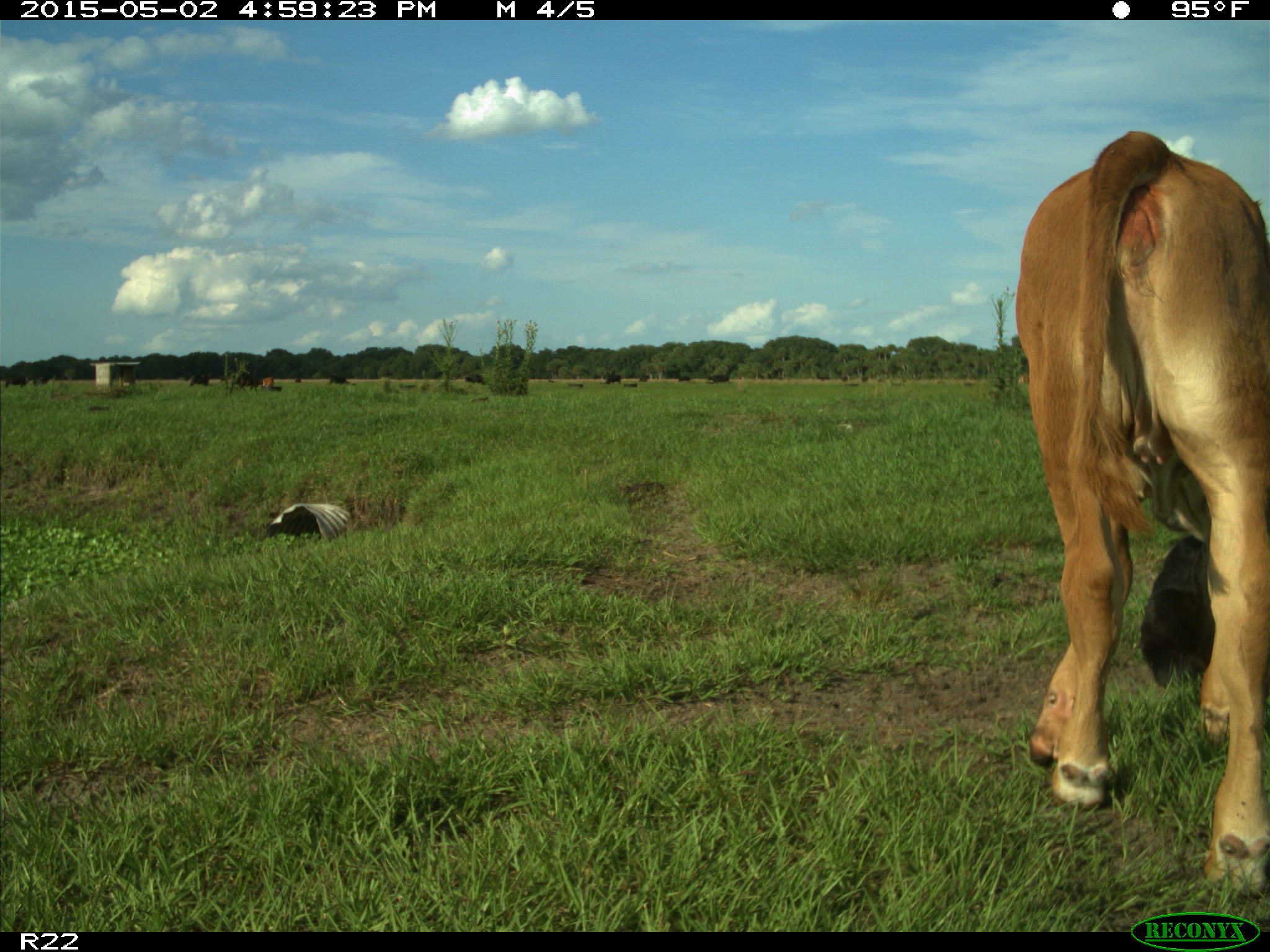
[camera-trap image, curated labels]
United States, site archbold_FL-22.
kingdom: Animalia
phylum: Chordata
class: Mammalia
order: Artiodactyla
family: Bovidae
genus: Bos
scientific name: Bos taurus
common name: domestic cow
Bos taurus (domestic cow).